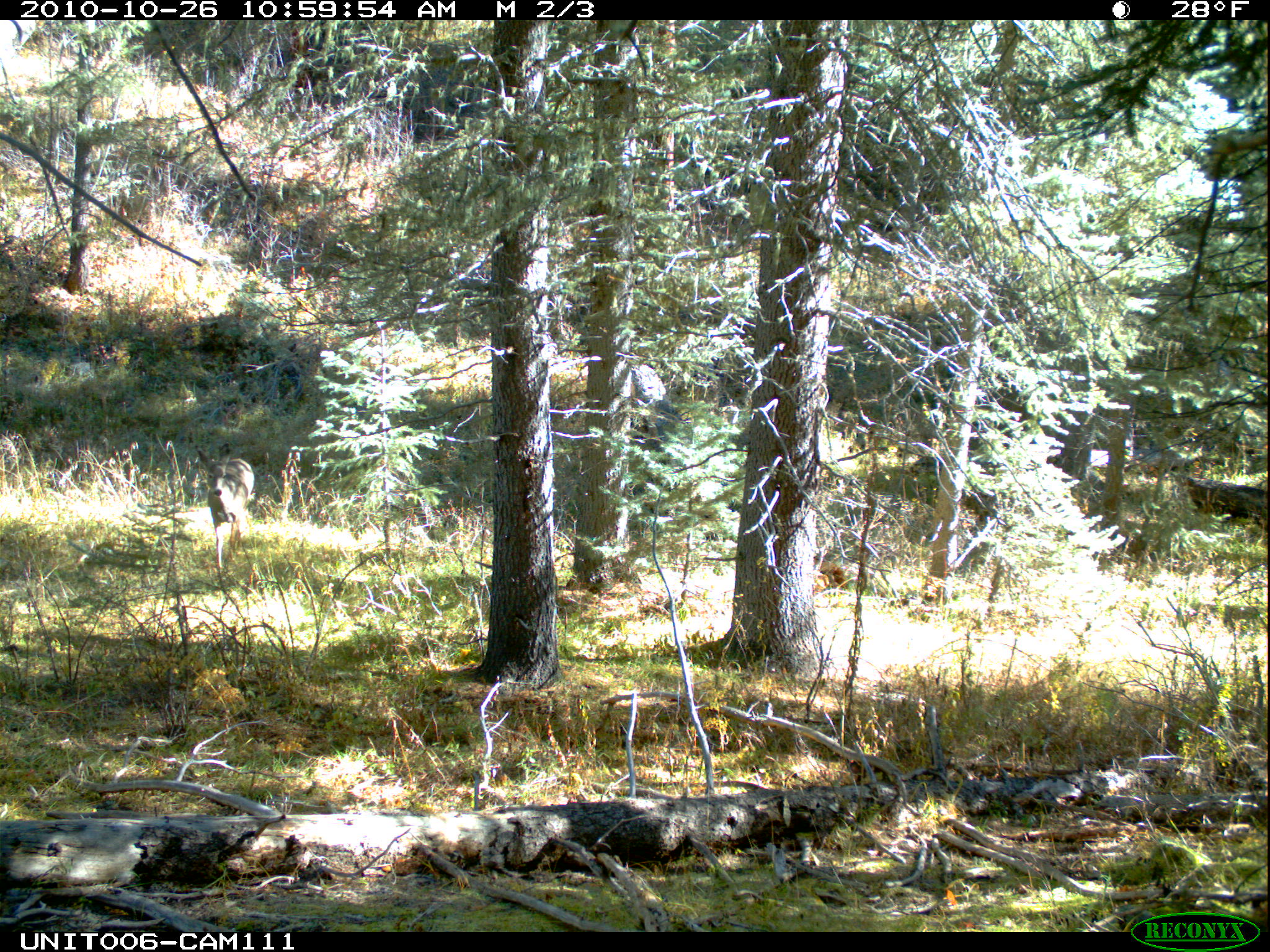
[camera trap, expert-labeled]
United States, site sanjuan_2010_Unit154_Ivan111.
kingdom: Animalia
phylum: Chordata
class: Mammalia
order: Artiodactyla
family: Cervidae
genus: Odocoileus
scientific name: Odocoileus hemionus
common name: mule deer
Odocoileus hemionus (mule deer).